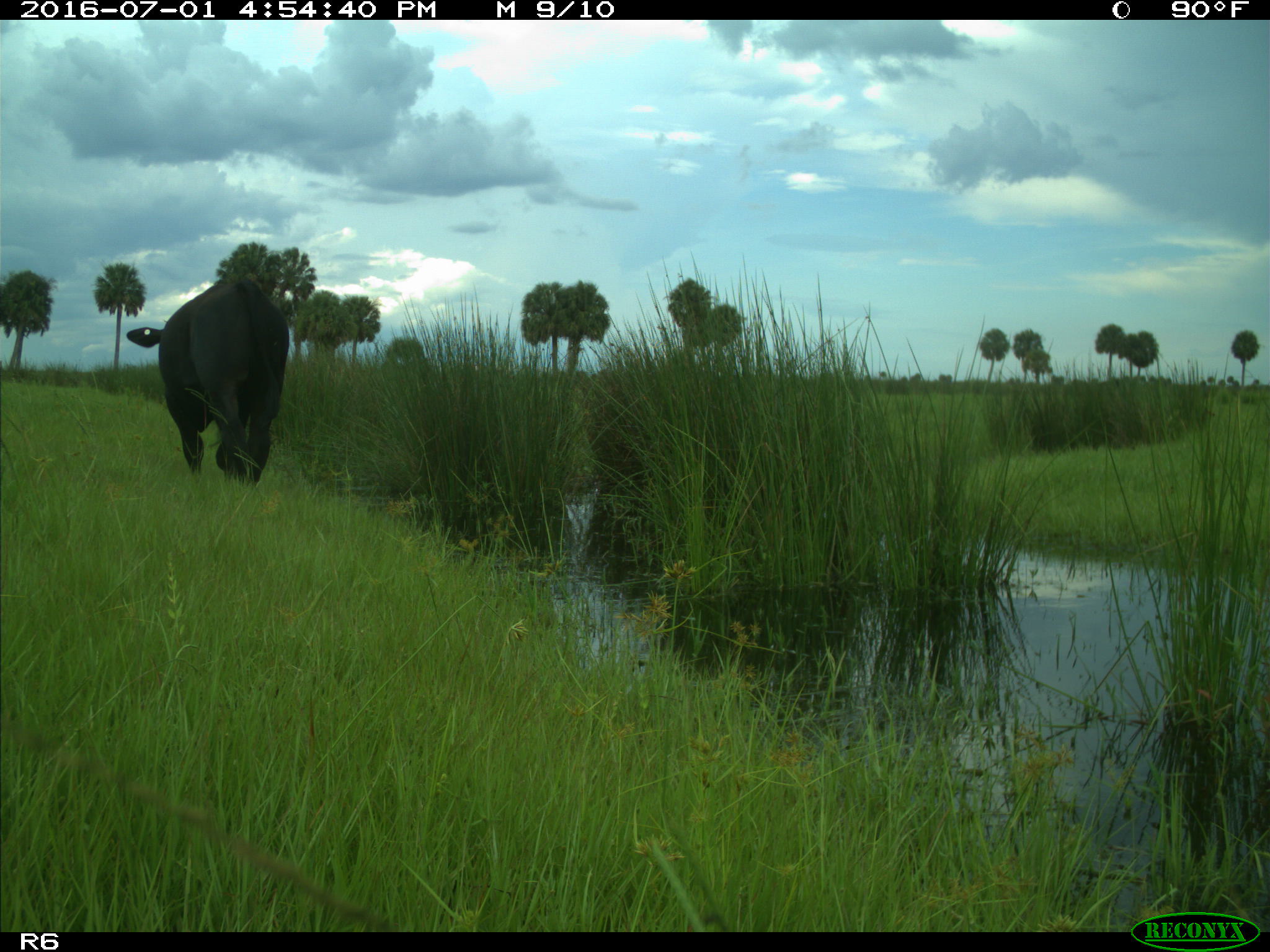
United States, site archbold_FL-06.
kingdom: Animalia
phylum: Chordata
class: Mammalia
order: Artiodactyla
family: Bovidae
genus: Bos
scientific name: Bos taurus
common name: domestic cow